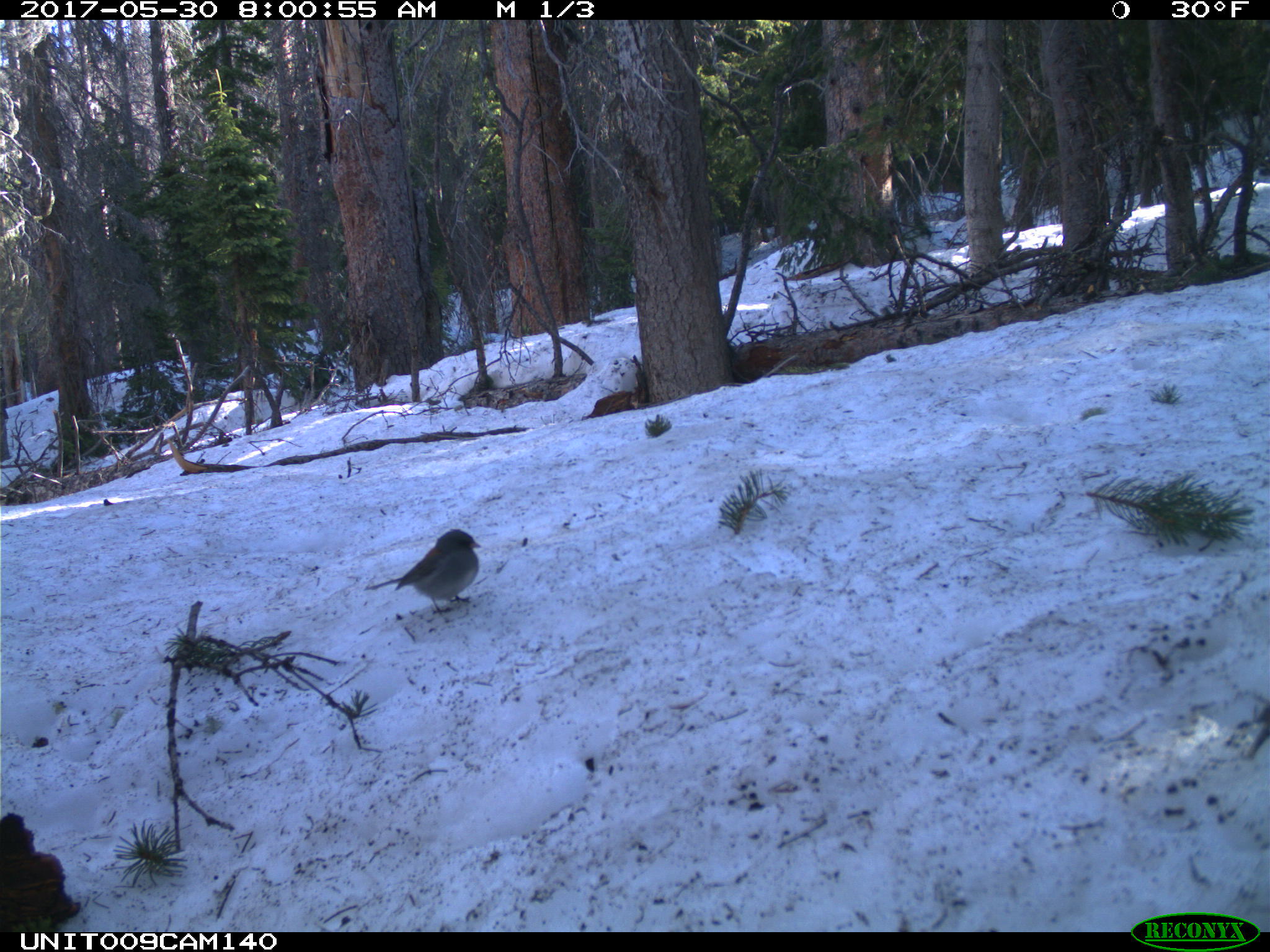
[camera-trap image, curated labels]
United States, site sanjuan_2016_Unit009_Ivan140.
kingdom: Animalia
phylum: Chordata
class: Aves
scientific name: Aves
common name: birds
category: unidentified bird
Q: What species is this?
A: Unidentified bird (birds) (Aves).